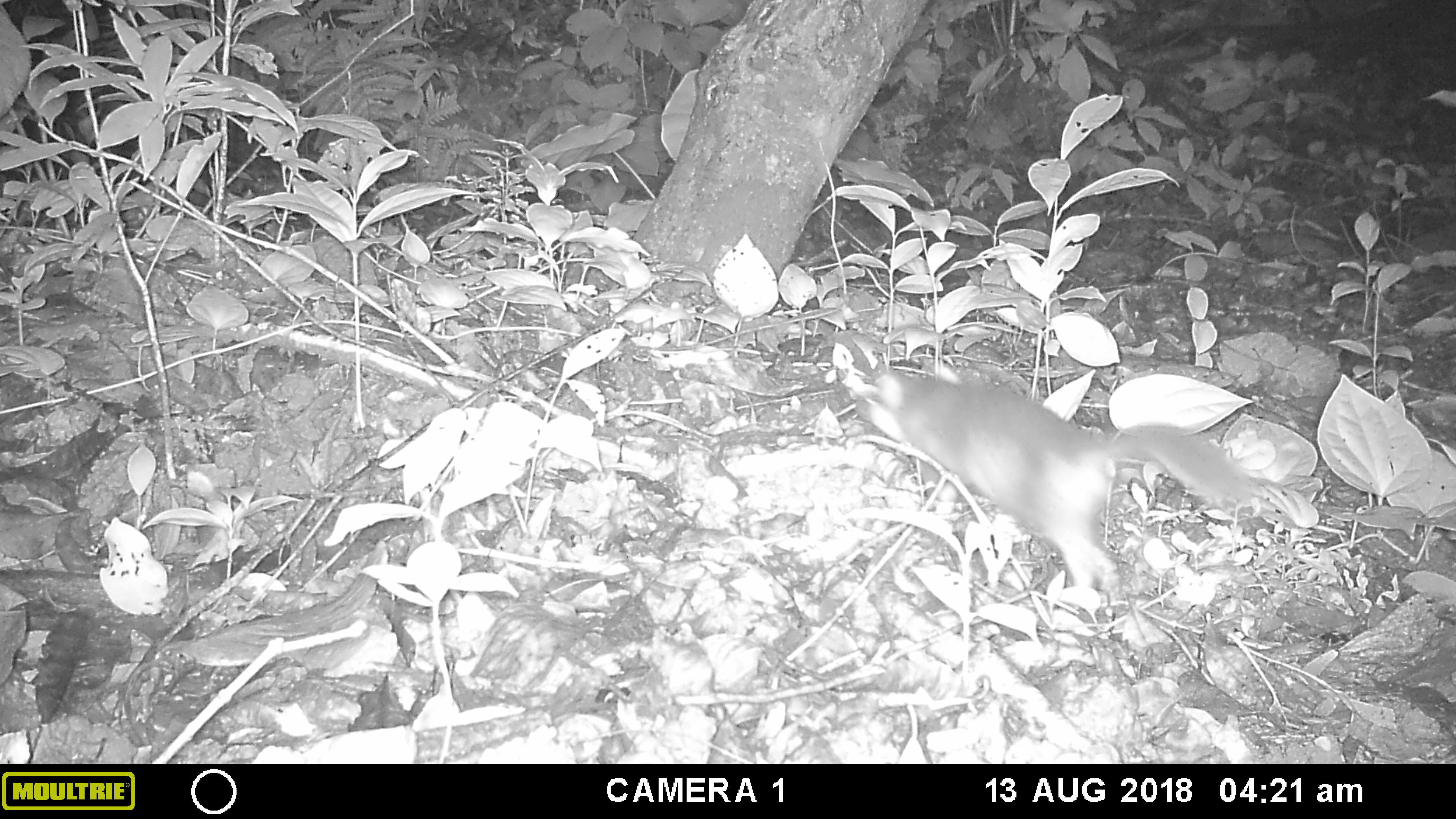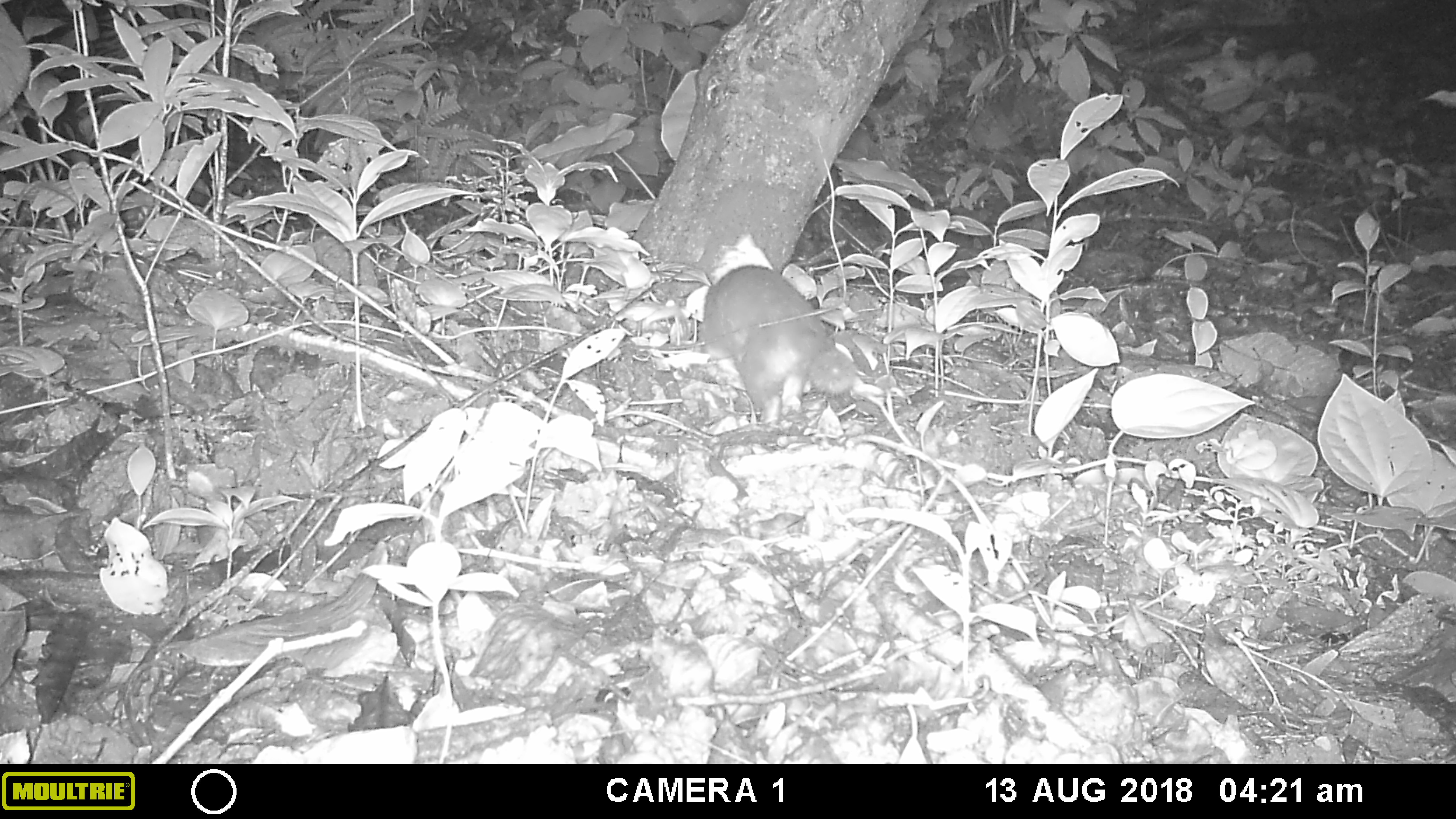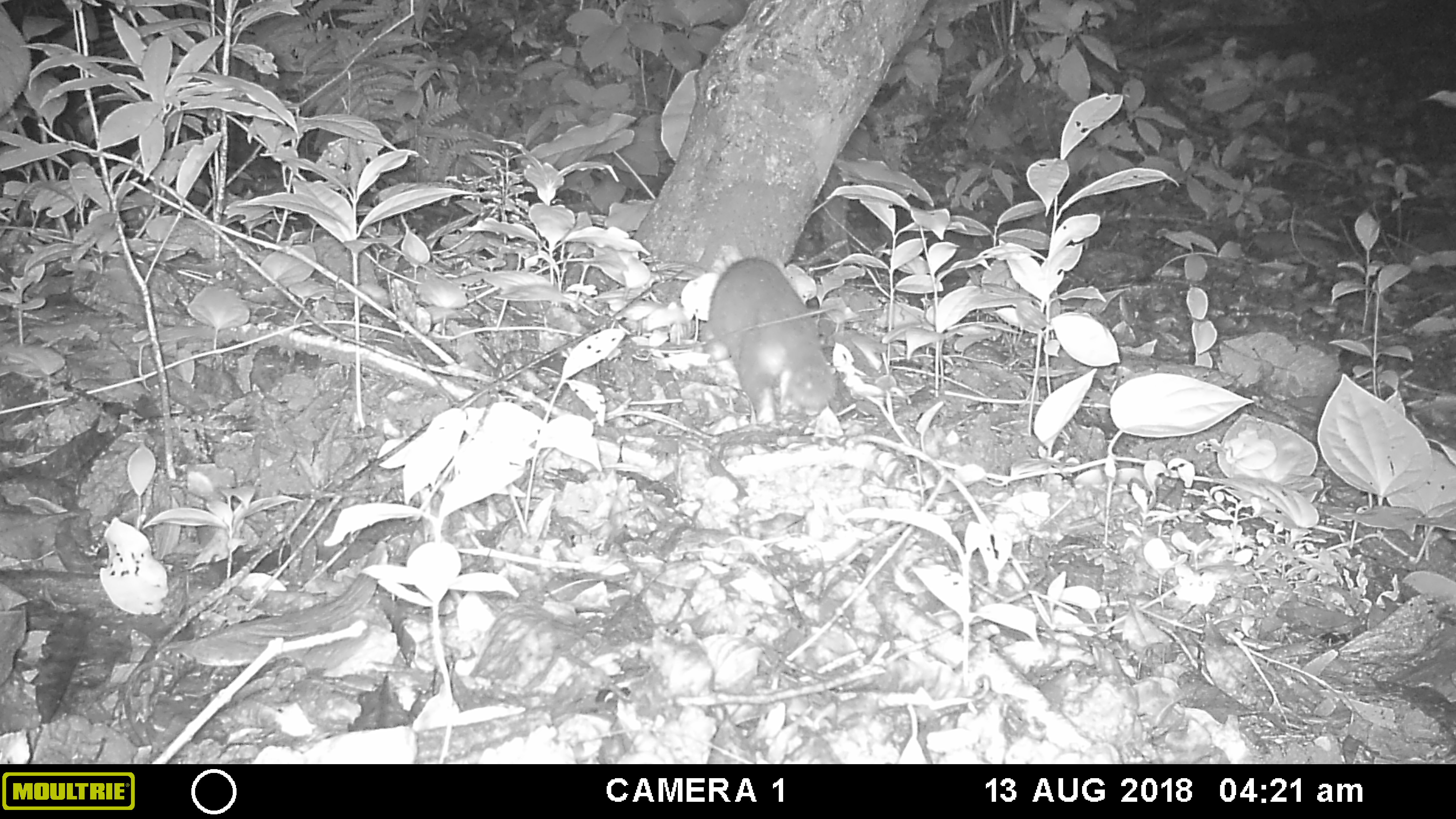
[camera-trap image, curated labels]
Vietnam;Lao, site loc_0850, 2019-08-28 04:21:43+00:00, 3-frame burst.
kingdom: Animalia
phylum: Chordata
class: Mammalia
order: Carnivora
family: Mustelidae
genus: Melogale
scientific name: Melogale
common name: ferret badger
Ferret badger (Melogale). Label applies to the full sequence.